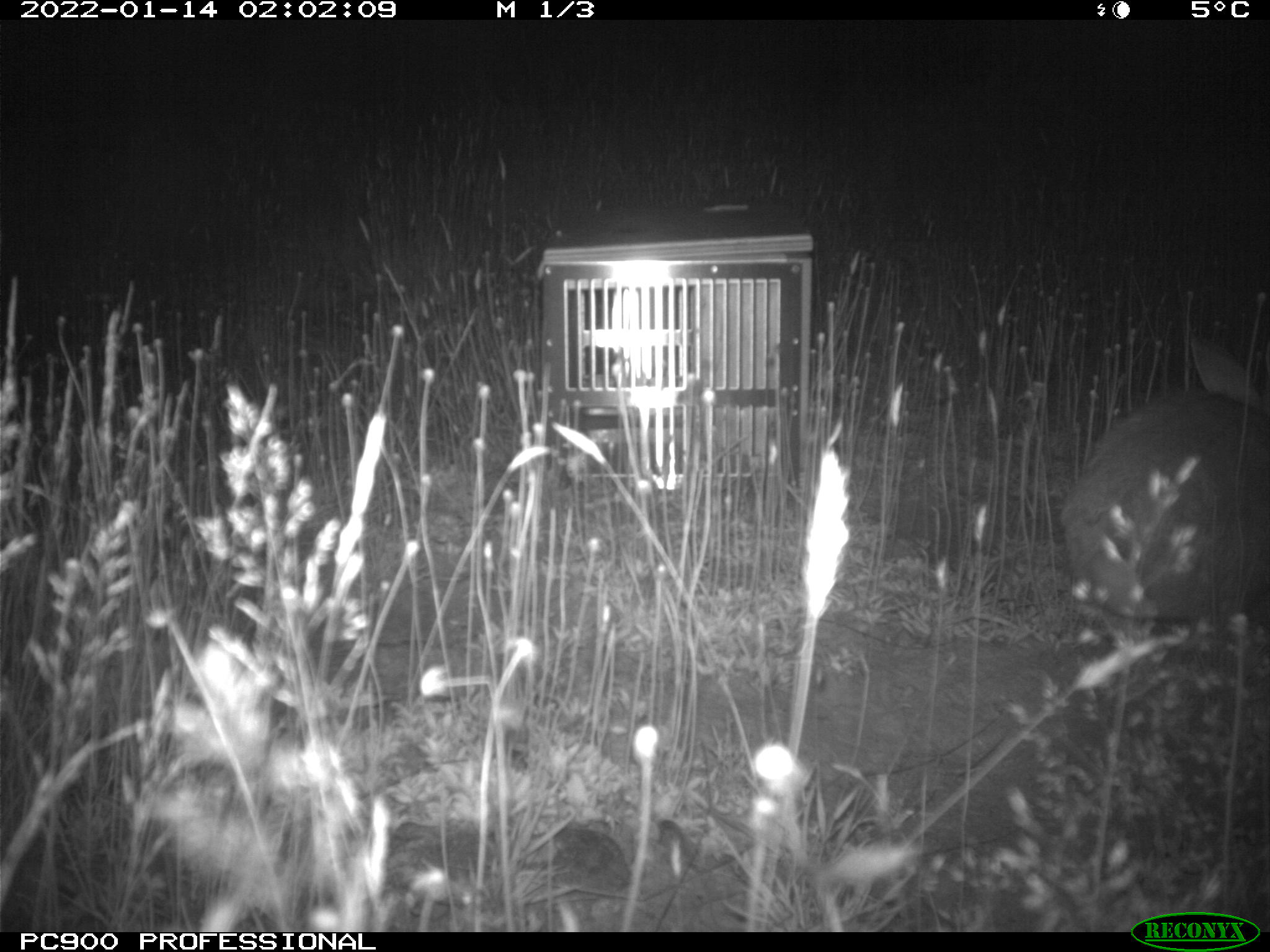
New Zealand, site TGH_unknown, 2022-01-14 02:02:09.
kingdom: Animalia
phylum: Chordata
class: Mammalia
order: Lagomorpha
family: Leporidae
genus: Oryctolagus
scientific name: Oryctolagus cuniculus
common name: european rabbit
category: rabbit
Rabbit (european rabbit) (Oryctolagus cuniculus).